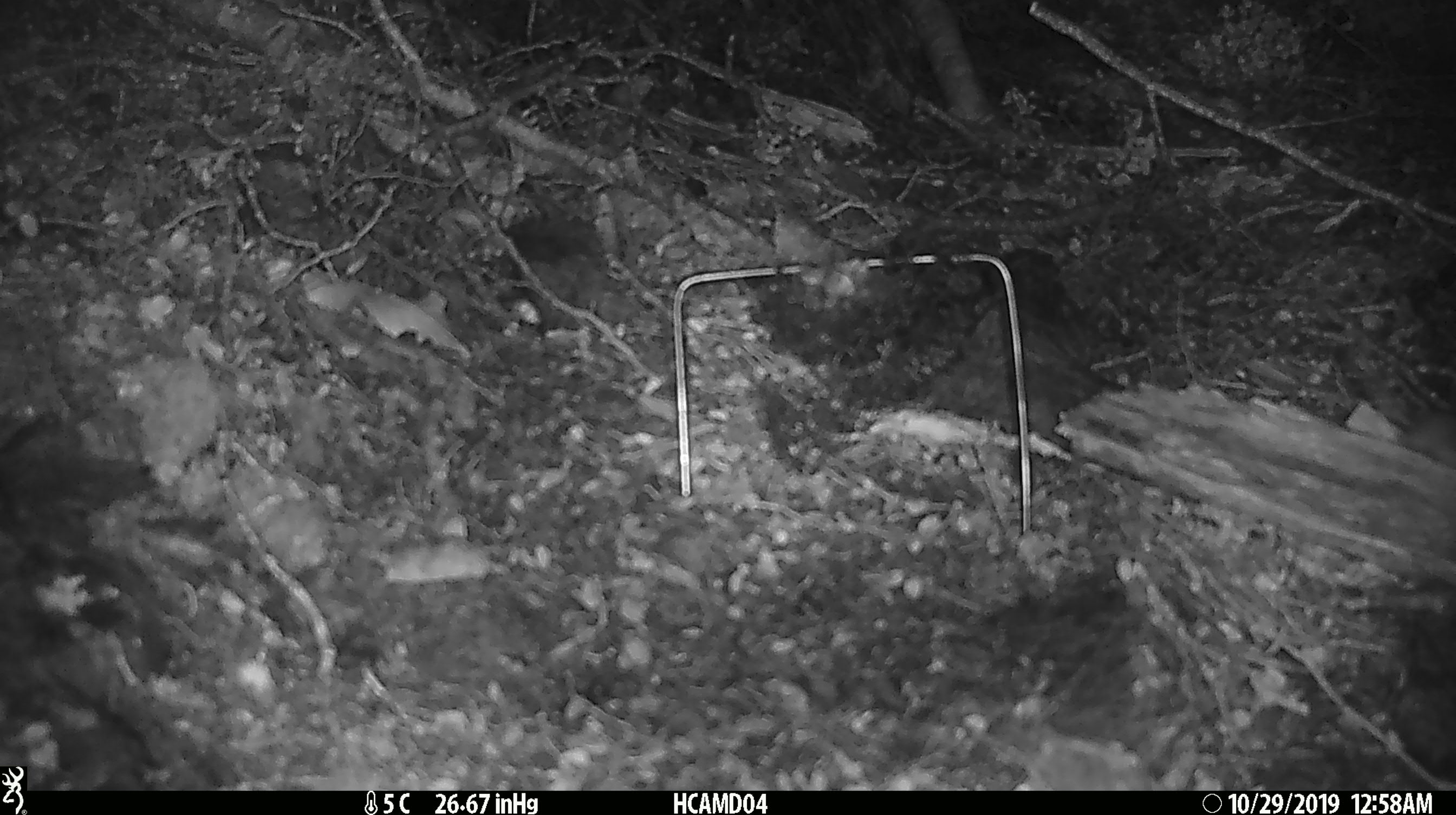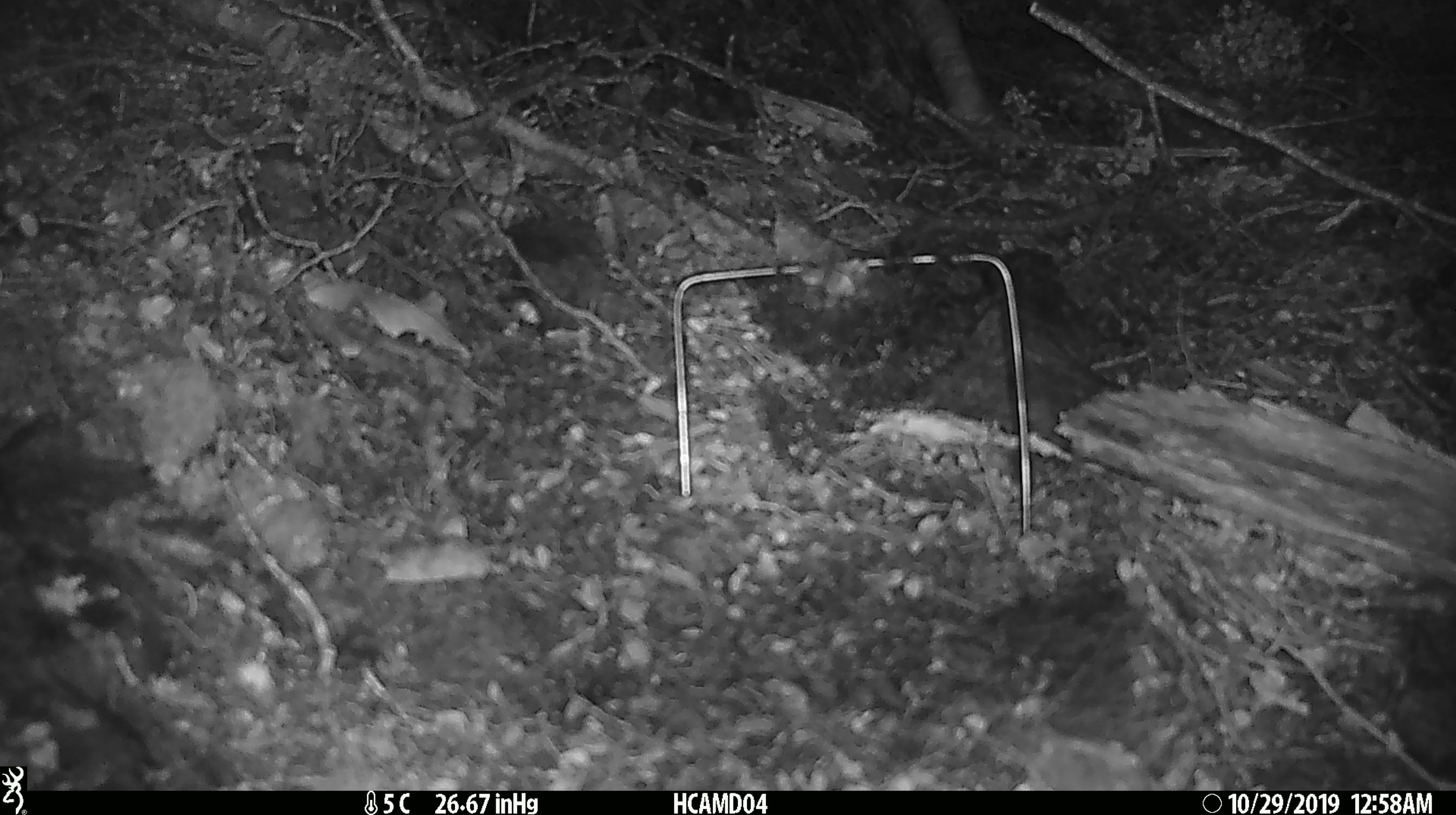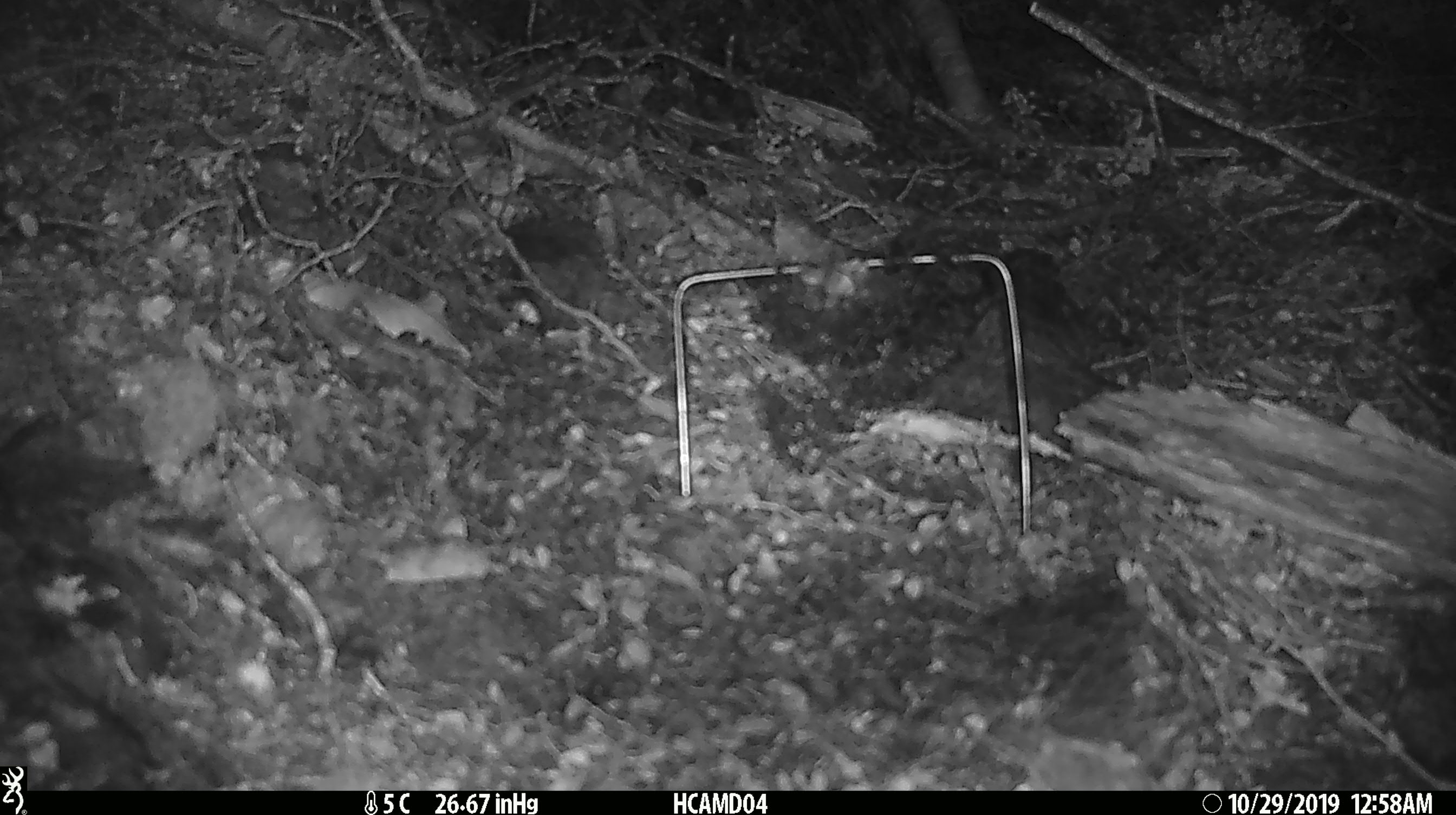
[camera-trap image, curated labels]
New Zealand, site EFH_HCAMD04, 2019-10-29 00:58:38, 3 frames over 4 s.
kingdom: Animalia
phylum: Chordata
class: Mammalia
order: Rodentia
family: Muridae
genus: Mus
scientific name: Mus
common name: mouse